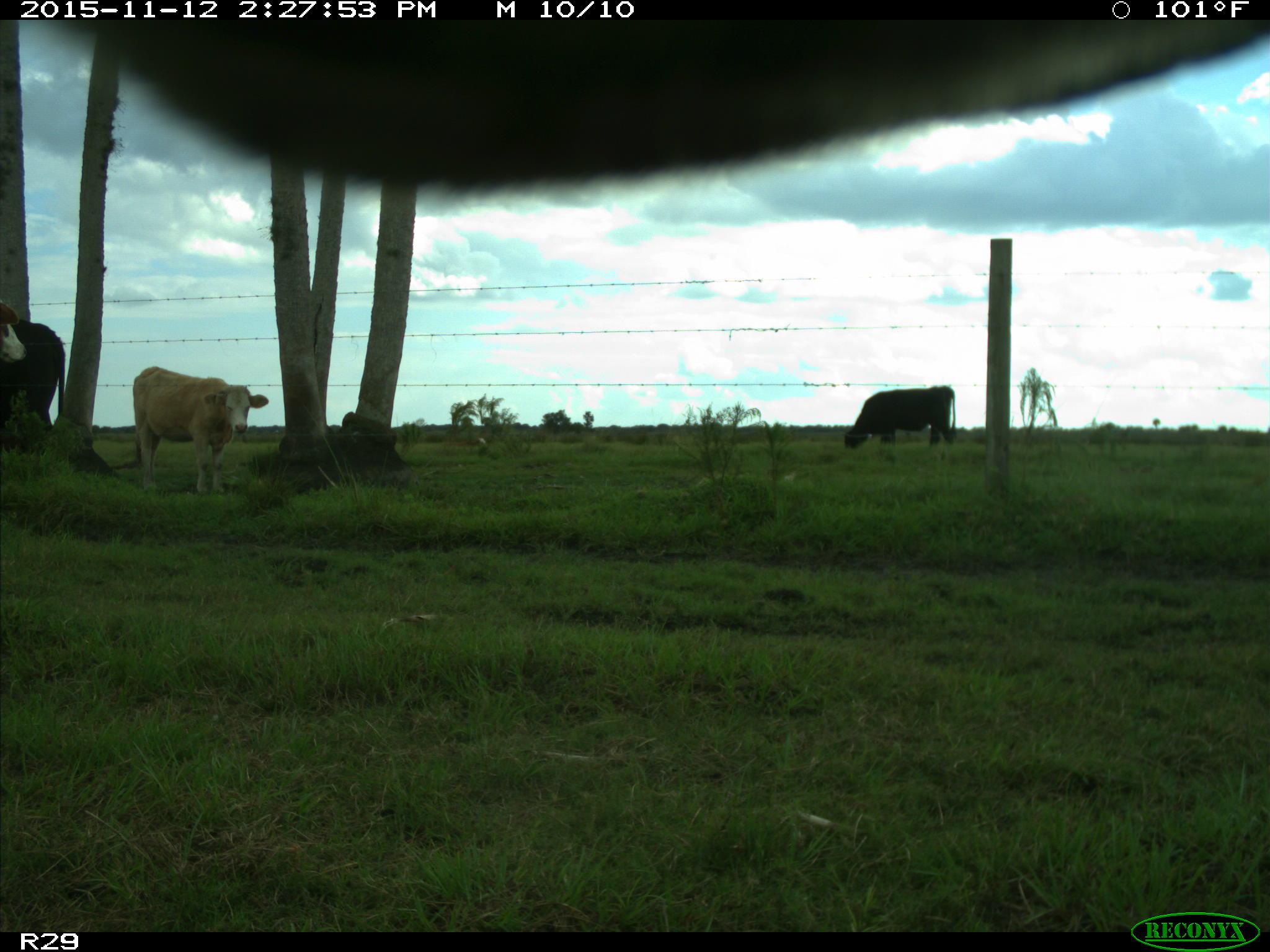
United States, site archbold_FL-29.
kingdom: Animalia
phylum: Chordata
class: Mammalia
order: Artiodactyla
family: Bovidae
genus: Bos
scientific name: Bos taurus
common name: domestic cow